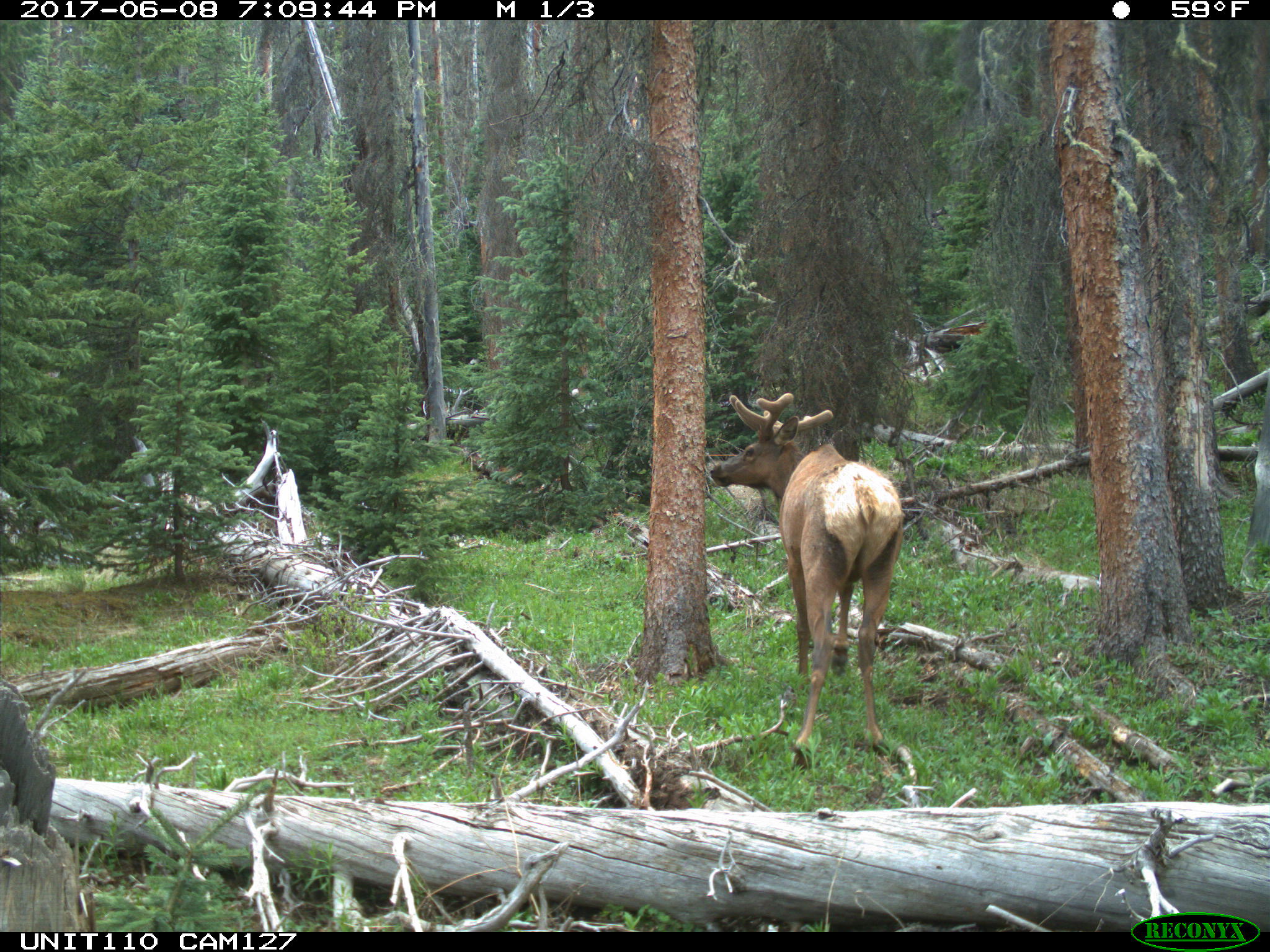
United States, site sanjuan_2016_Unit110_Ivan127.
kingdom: Animalia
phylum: Chordata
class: Mammalia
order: Artiodactyla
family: Cervidae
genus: Cervus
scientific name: Cervus elaphus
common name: red deer